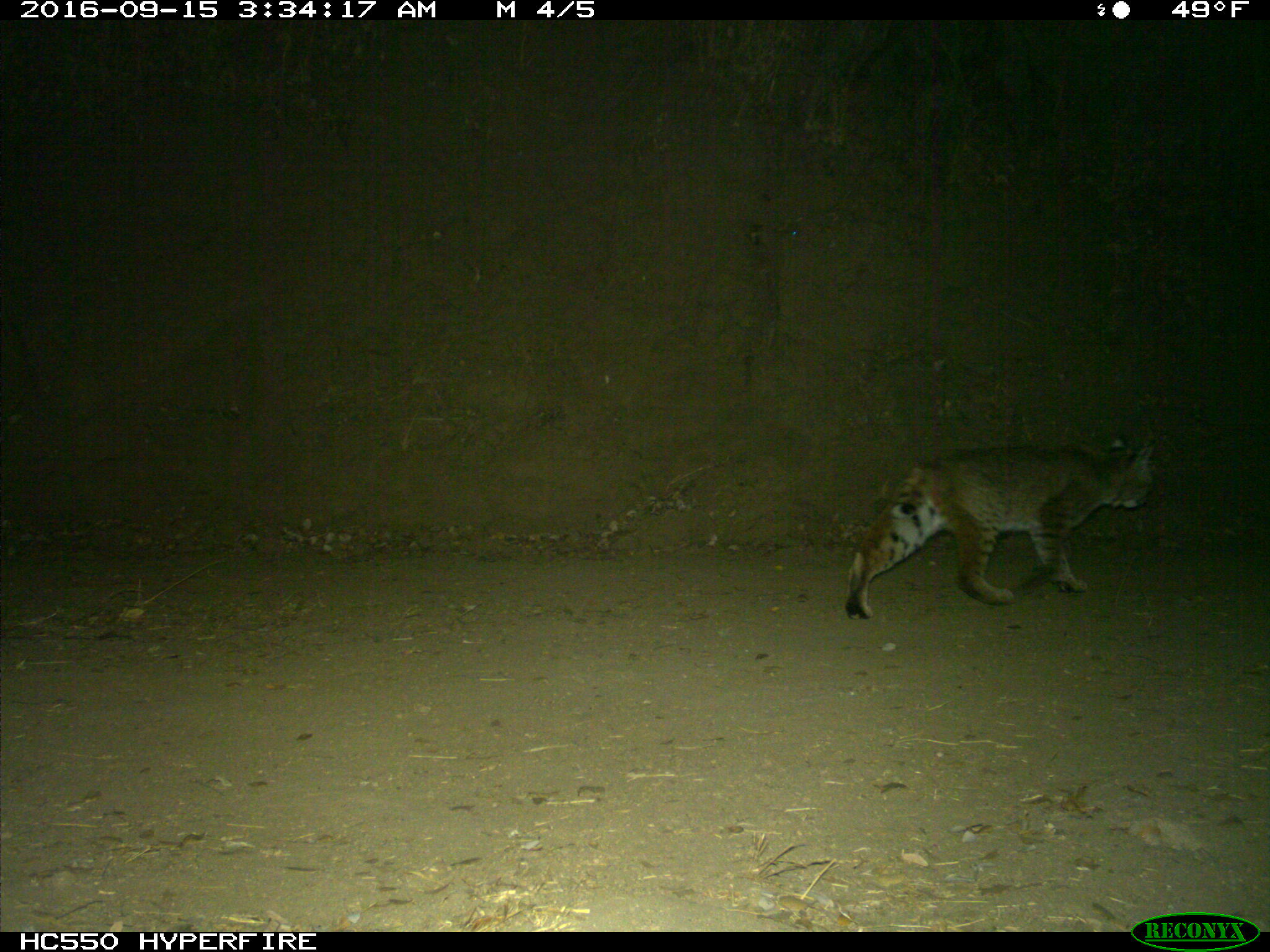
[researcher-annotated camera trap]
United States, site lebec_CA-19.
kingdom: Animalia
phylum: Chordata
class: Mammalia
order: Carnivora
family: Felidae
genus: Lynx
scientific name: Lynx rufus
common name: bobcat